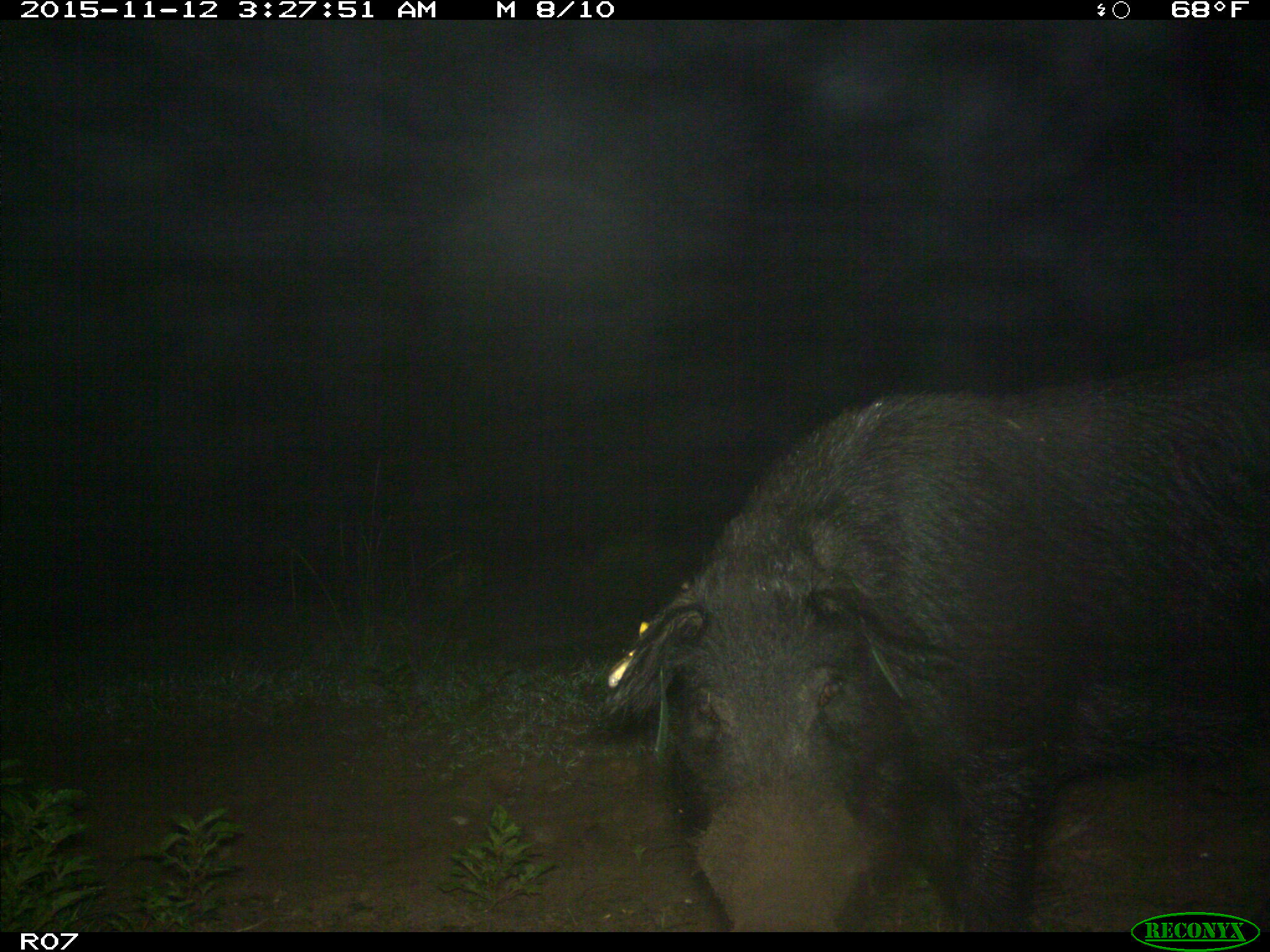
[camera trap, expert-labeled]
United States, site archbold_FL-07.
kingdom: Animalia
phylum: Chordata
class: Mammalia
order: Artiodactyla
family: Suidae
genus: Sus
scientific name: Sus scrofa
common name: wild boar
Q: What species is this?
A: Sus scrofa (wild boar).